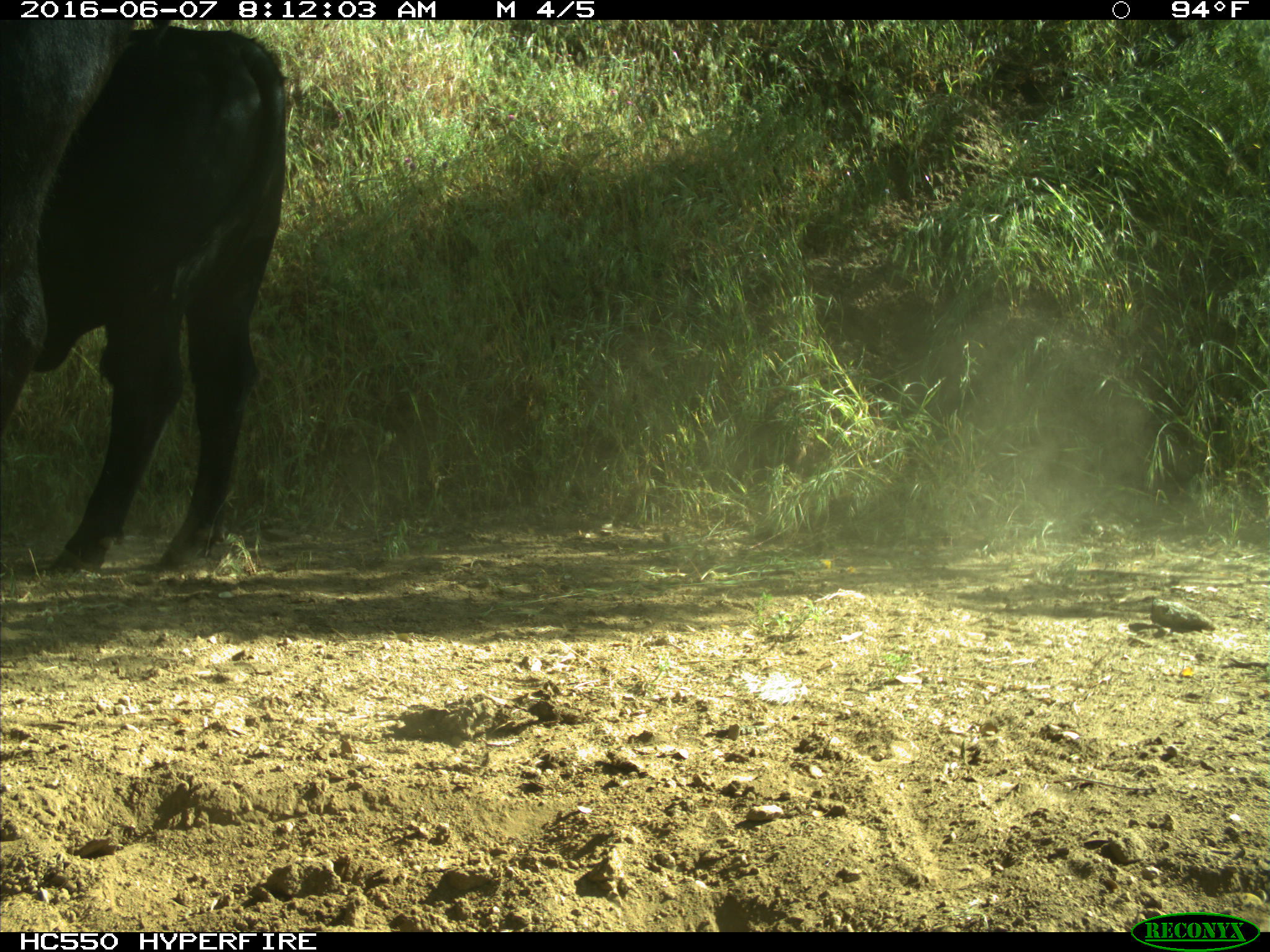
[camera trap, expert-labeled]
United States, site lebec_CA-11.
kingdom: Animalia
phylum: Chordata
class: Mammalia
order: Artiodactyla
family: Bovidae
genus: Bos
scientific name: Bos taurus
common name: domestic cow